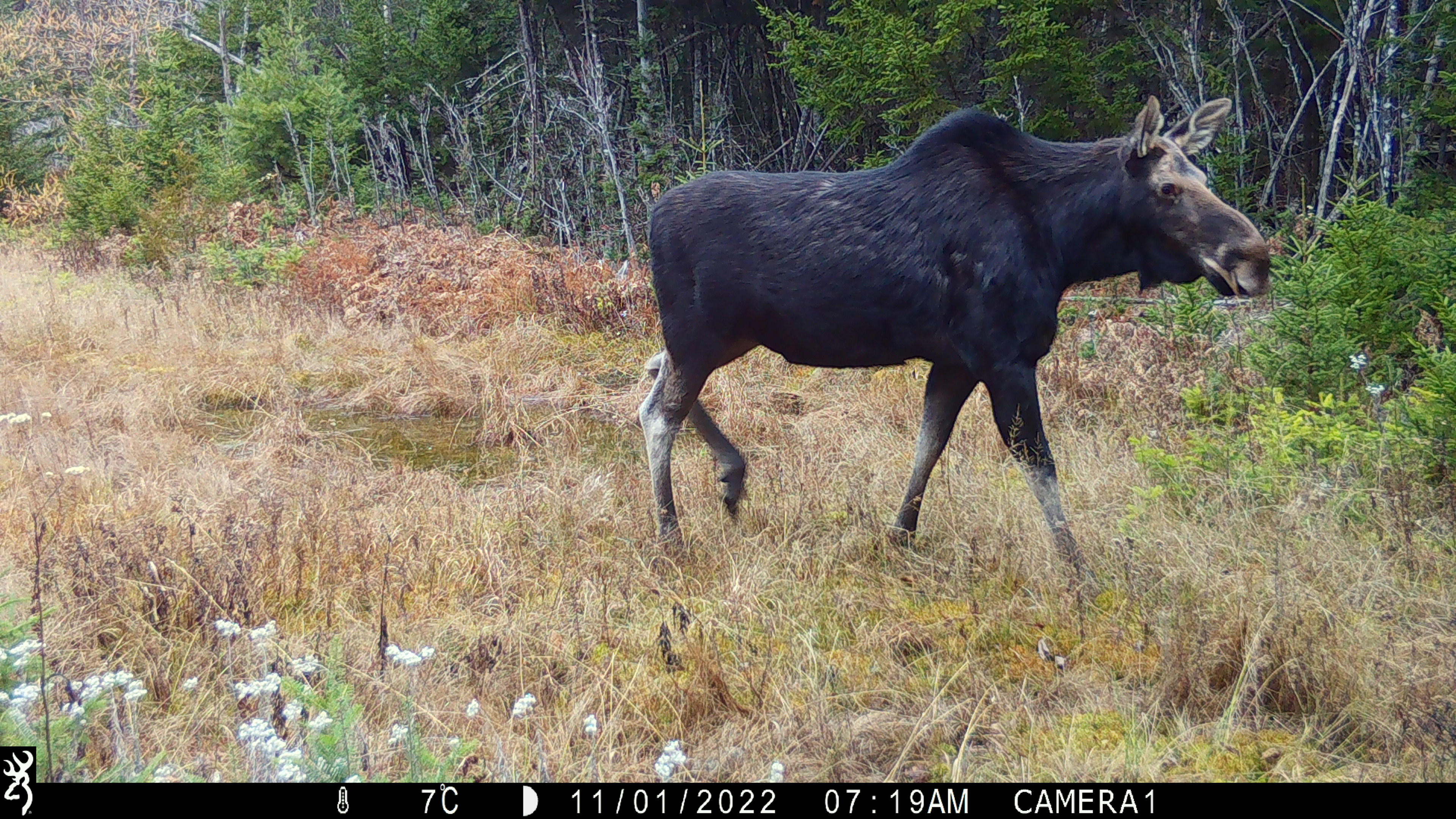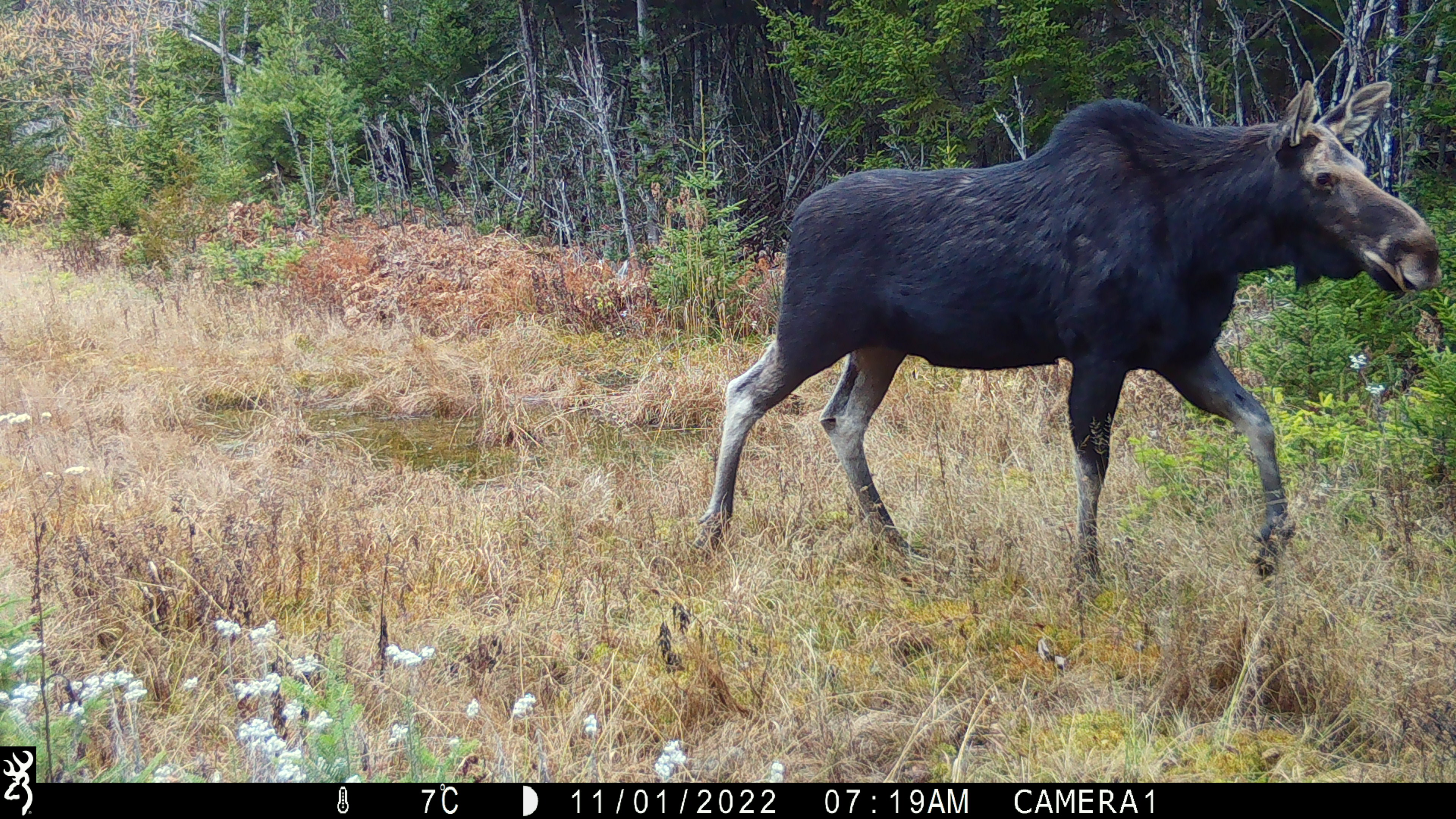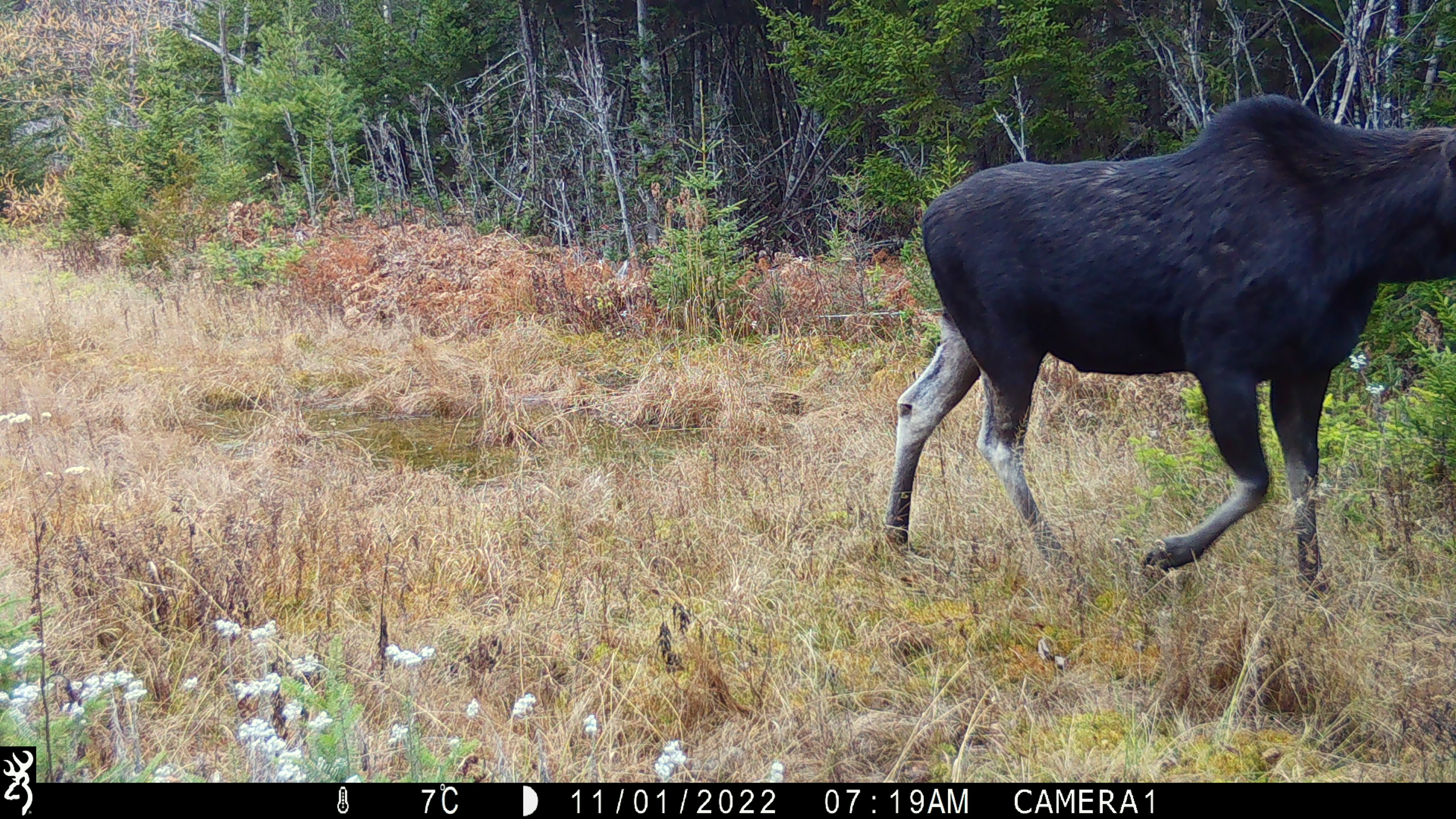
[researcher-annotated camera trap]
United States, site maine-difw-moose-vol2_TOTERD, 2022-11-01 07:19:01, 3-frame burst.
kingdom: Animalia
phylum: Chordata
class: Mammalia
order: Artiodactyla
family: Cervidae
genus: Alces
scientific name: Alces alces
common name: moose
Moose (Alces alces).